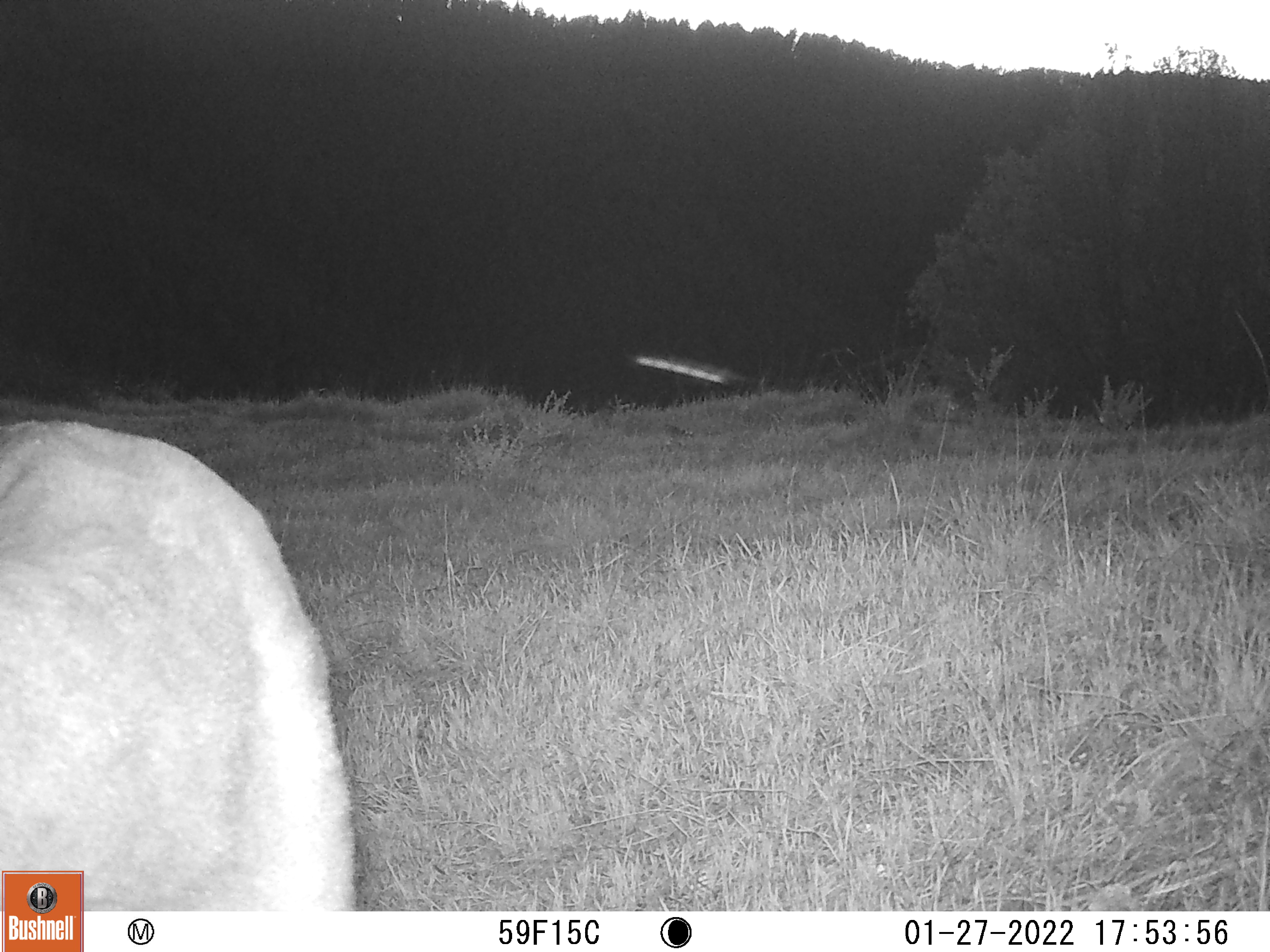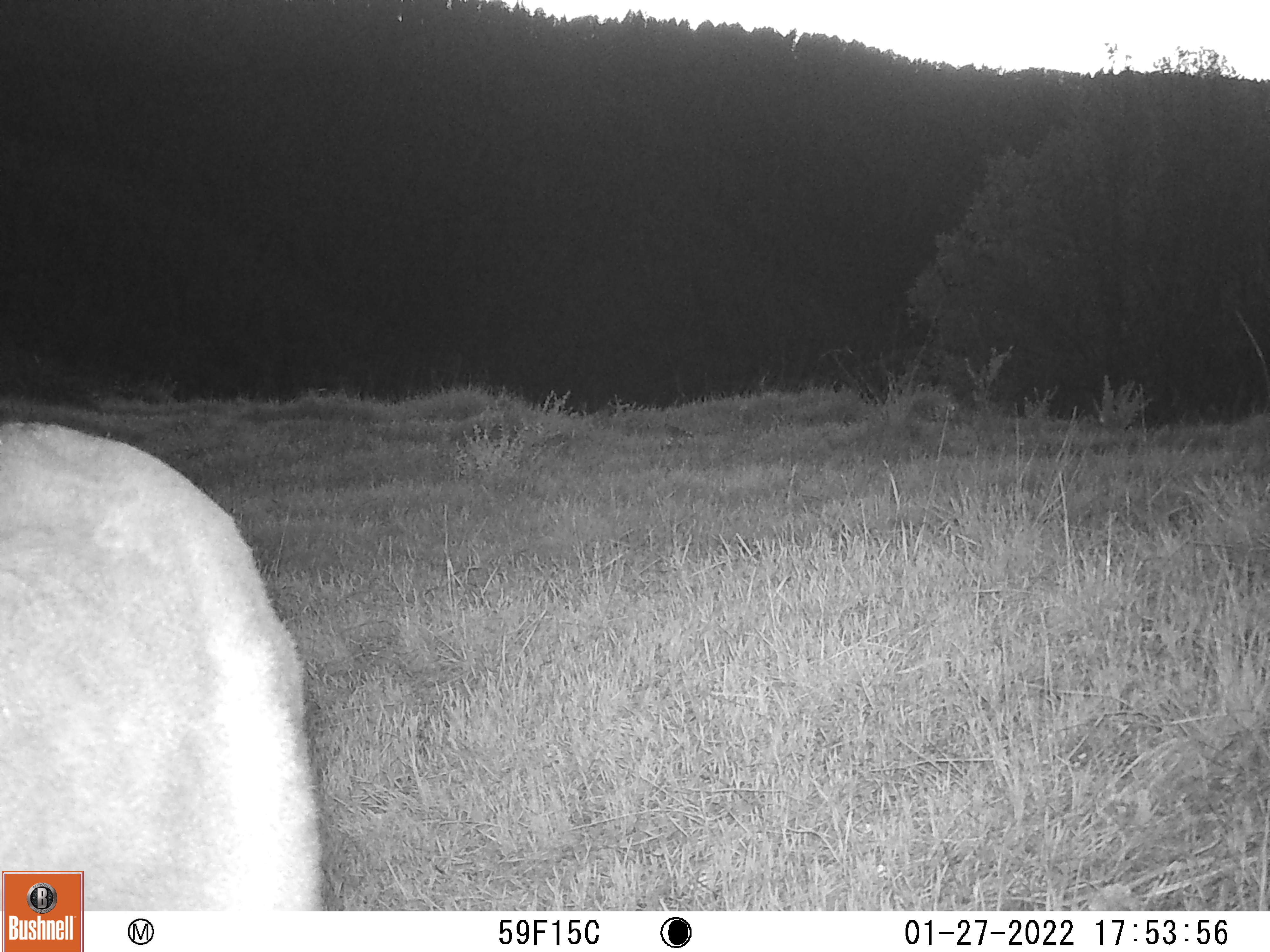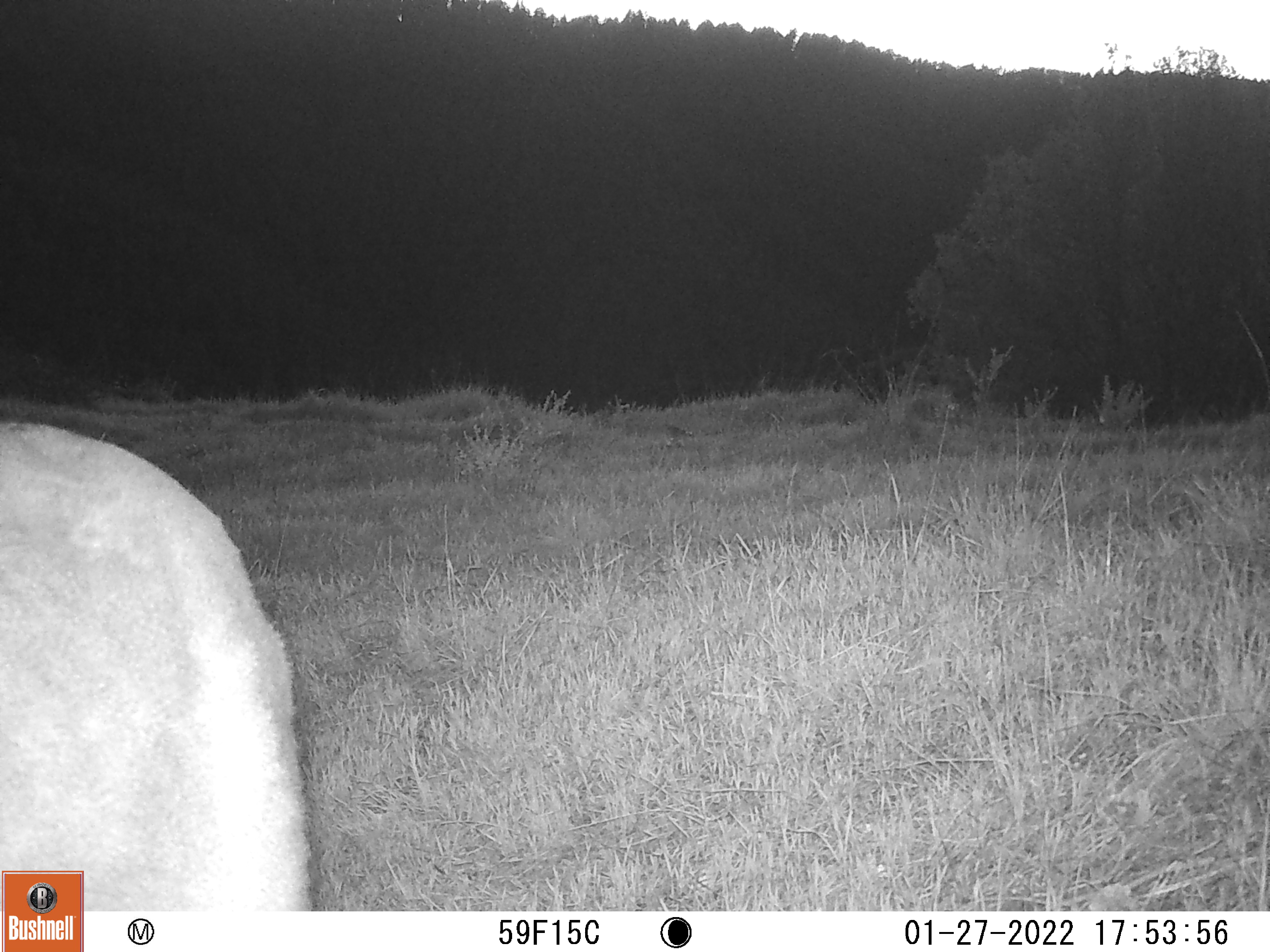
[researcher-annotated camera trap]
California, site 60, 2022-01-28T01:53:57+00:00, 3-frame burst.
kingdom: Animalia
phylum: Chordata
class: Mammalia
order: Artiodactyla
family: Cervidae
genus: Odocoileus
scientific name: Odocoileus hemionus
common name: mule deer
Mule deer (Odocoileus hemionus).